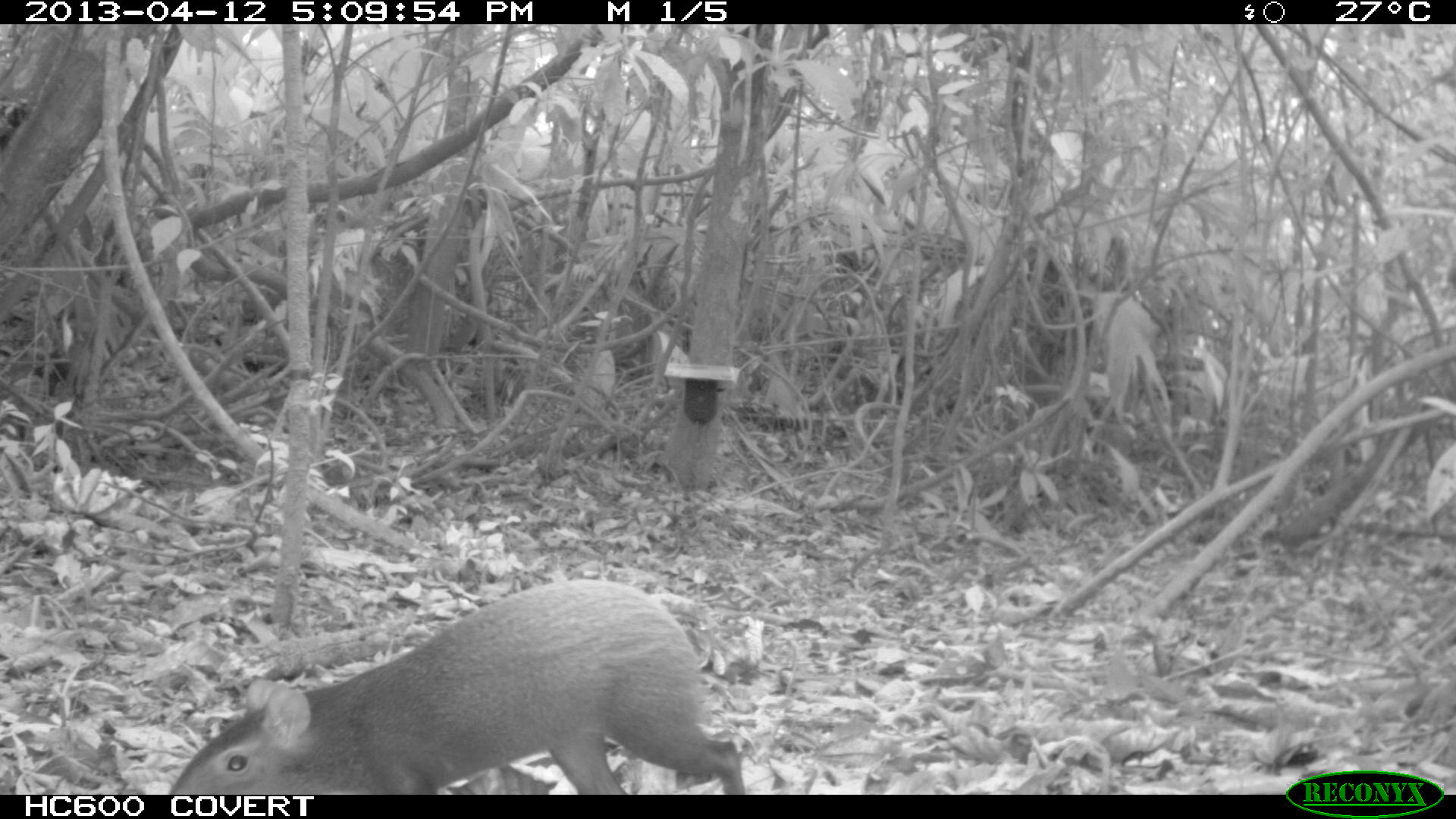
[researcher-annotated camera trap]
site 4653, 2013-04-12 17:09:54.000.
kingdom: Animalia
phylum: Chordata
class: Mammalia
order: Rodentia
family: Dasyproctidae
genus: Dasyprocta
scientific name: Dasyprocta leporina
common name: red-rumped agouti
Dasyprocta leporina (red-rumped agouti), count 2, age adult.